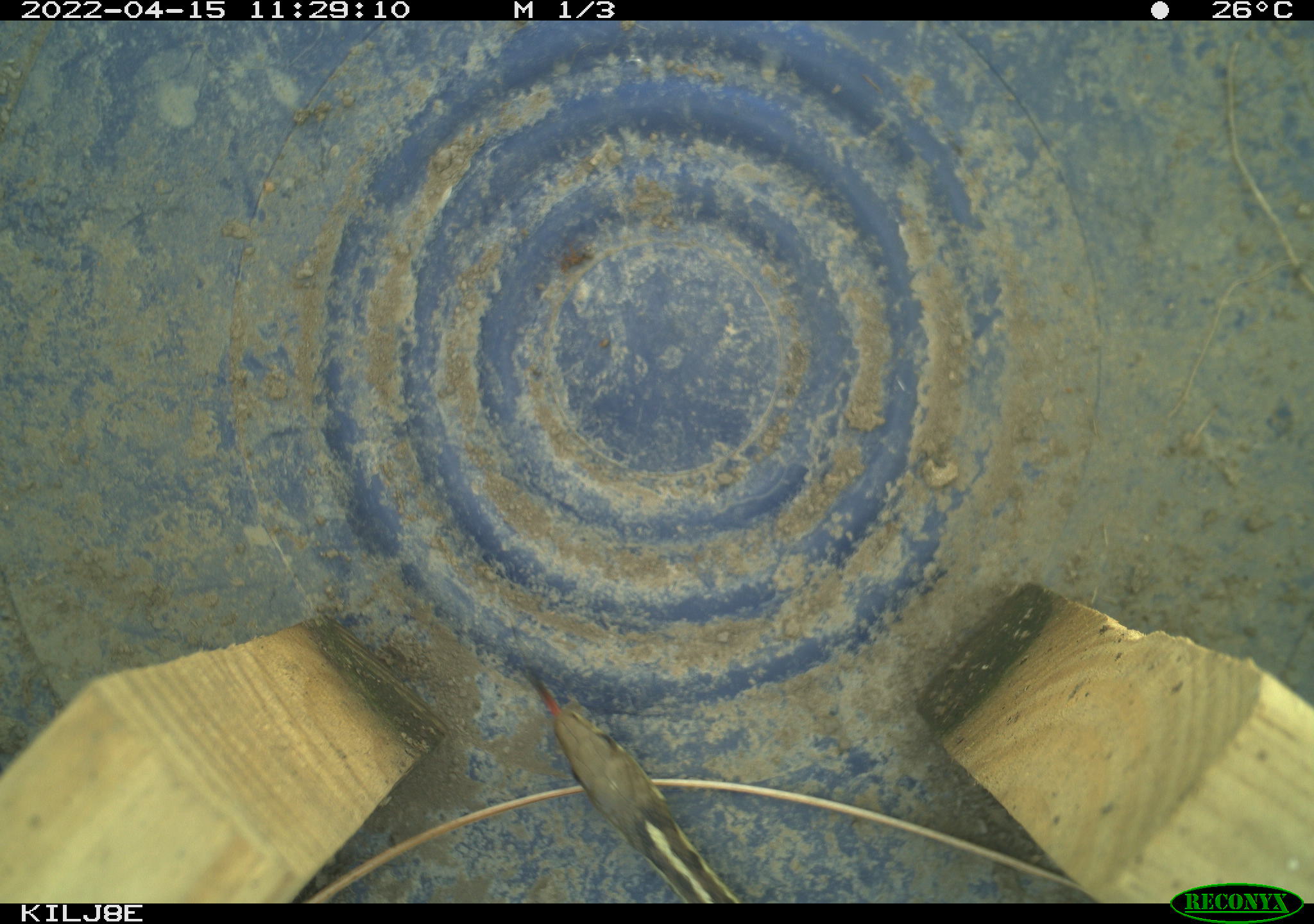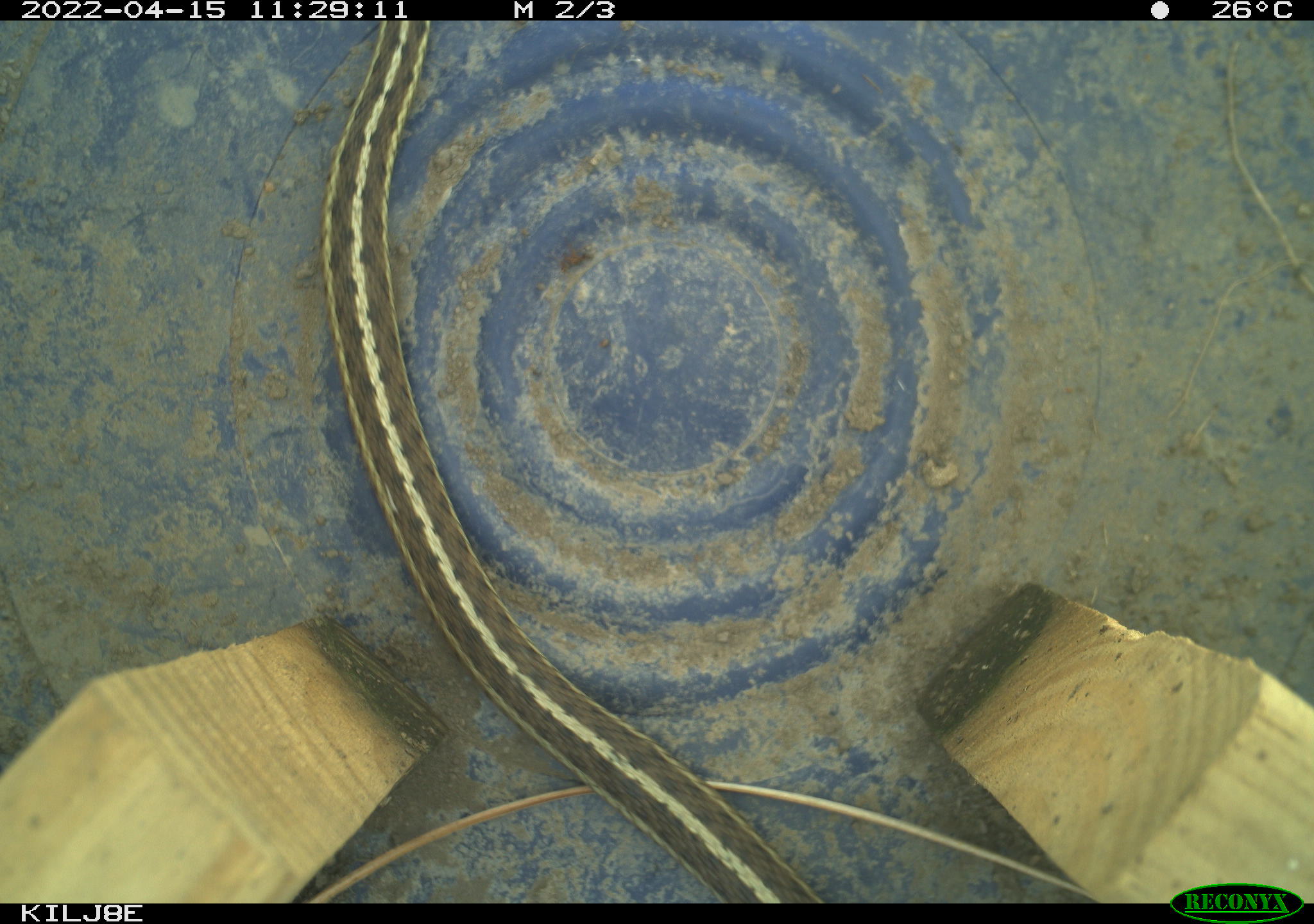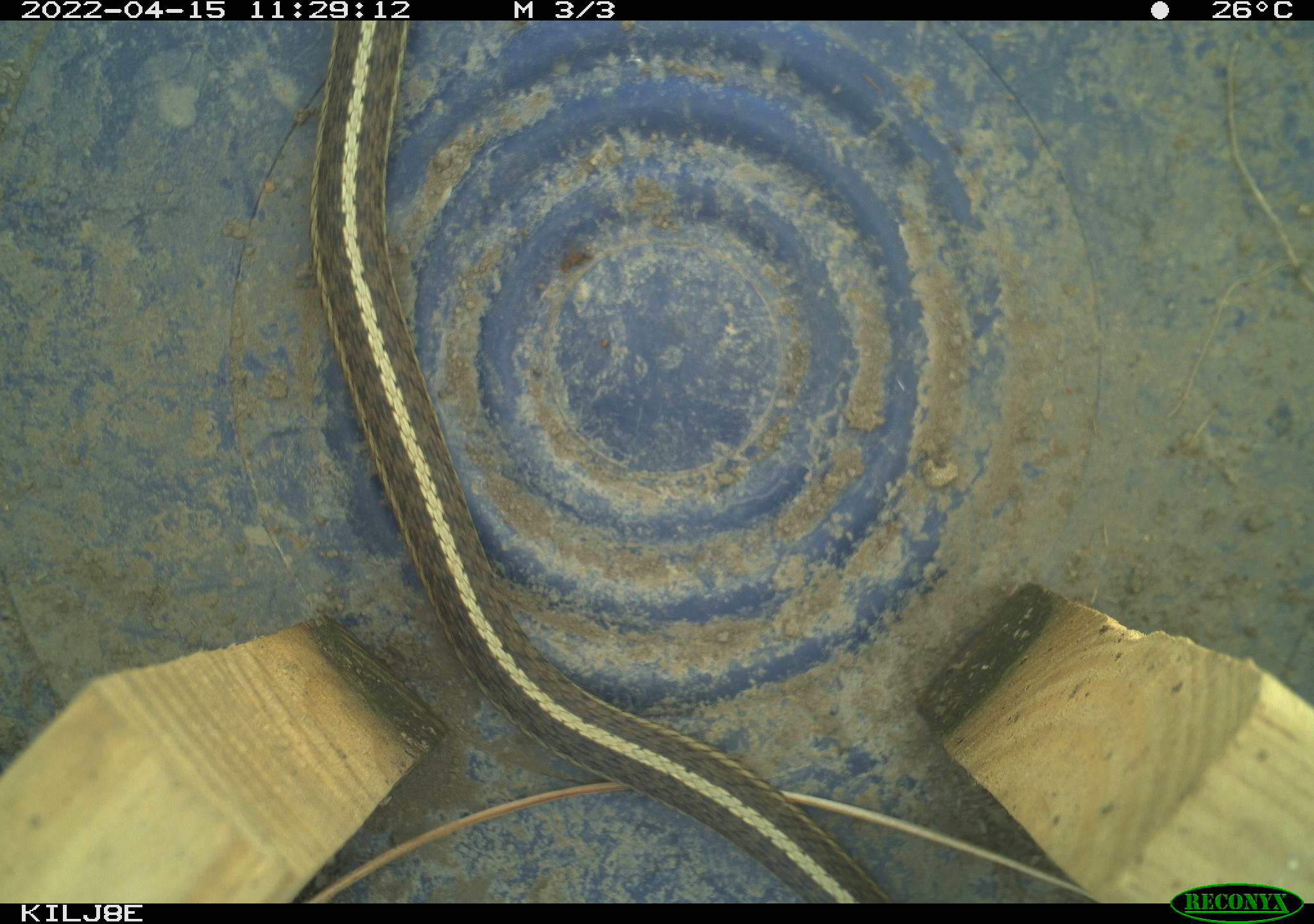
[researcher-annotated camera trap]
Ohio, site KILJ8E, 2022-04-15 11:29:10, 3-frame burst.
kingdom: Animalia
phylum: Chordata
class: Reptilia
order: Squamata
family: Colubridae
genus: Thamnophis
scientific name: Thamnophis sirtalis sirtalis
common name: eastern gartersnake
Eastern gartersnake (Thamnophis sirtalis sirtalis).